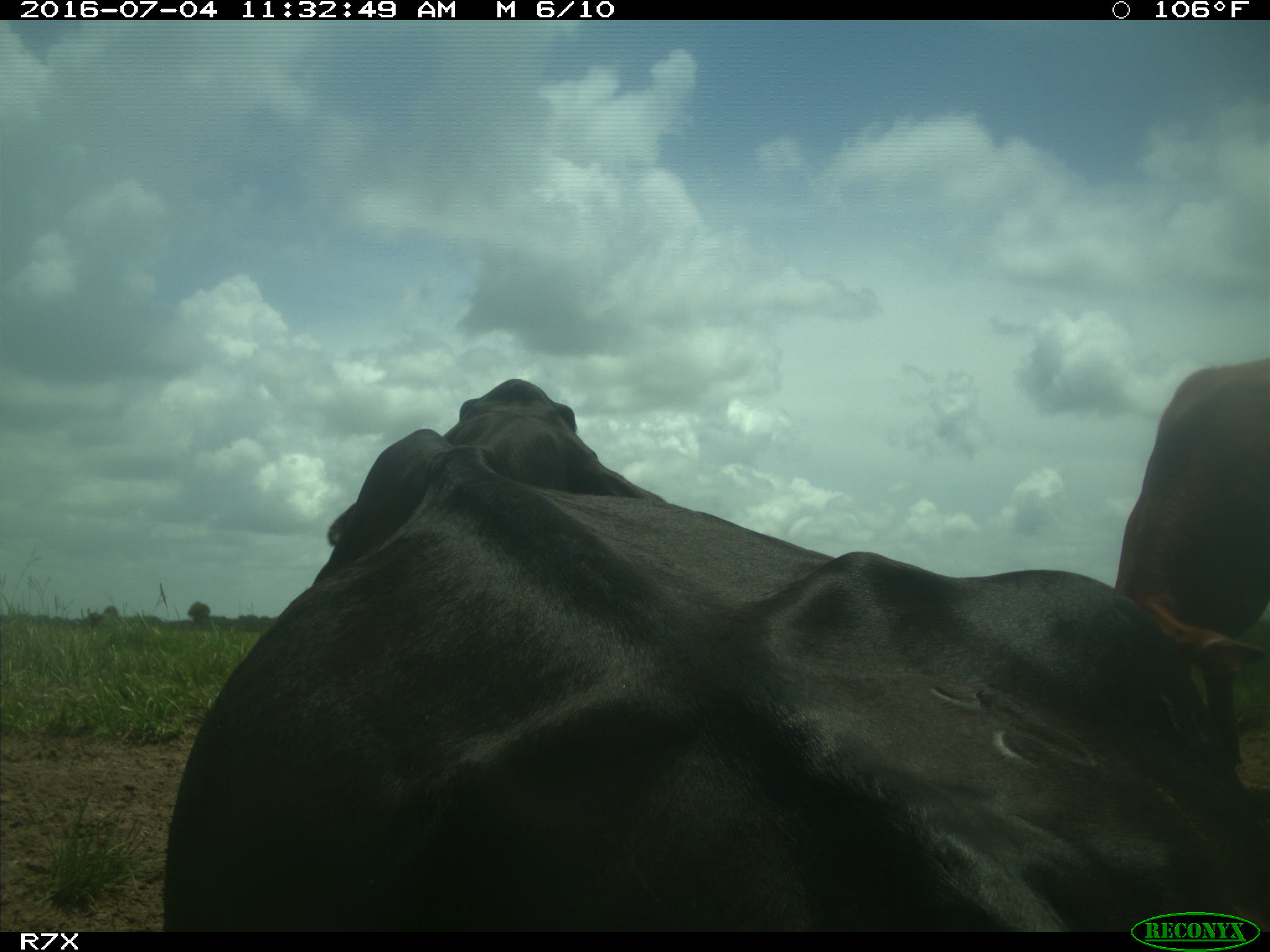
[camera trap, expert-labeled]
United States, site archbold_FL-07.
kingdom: Animalia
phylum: Chordata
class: Mammalia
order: Artiodactyla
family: Bovidae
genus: Bos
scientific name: Bos taurus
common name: domestic cow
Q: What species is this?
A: Bos taurus (domestic cow).